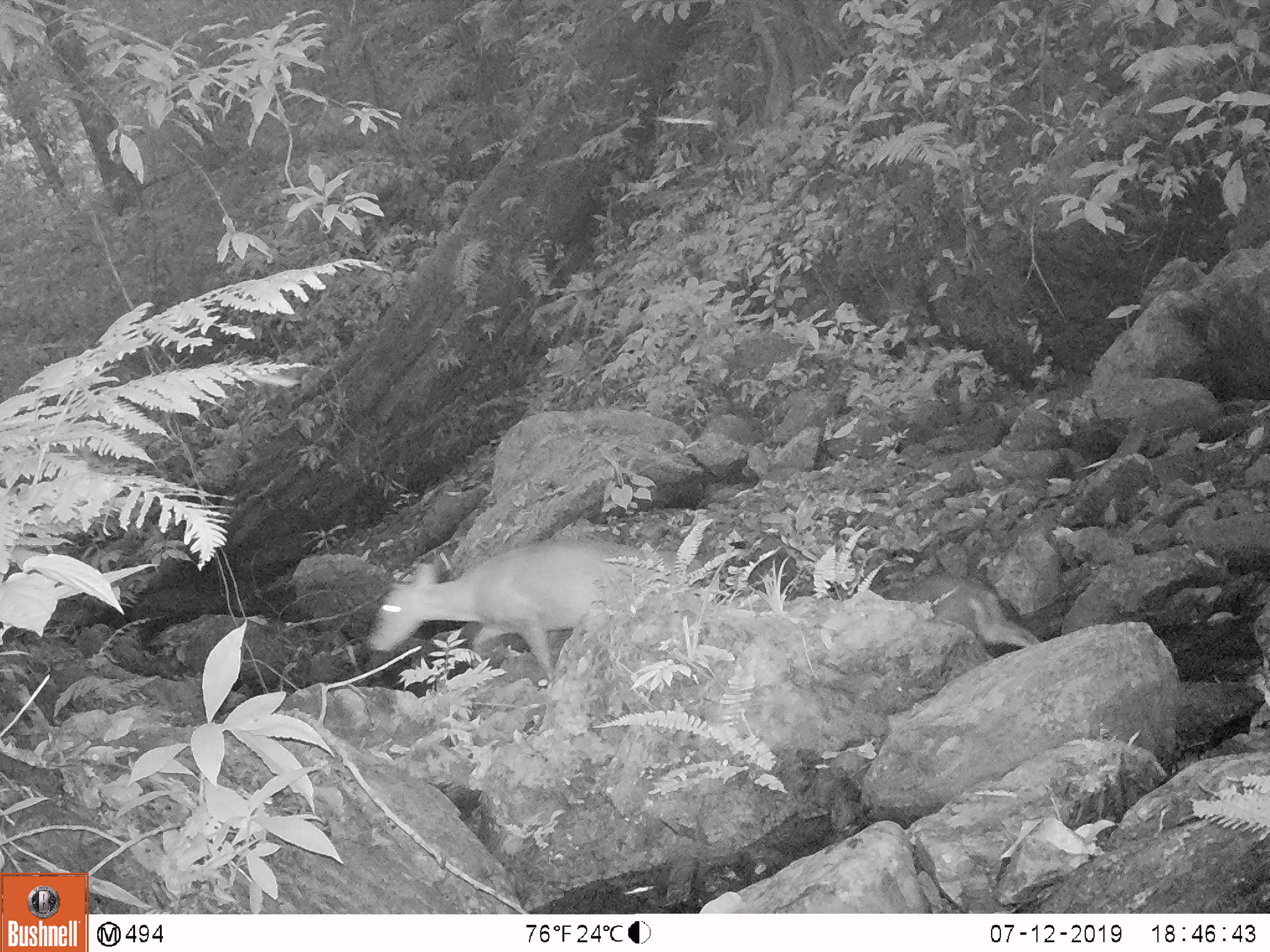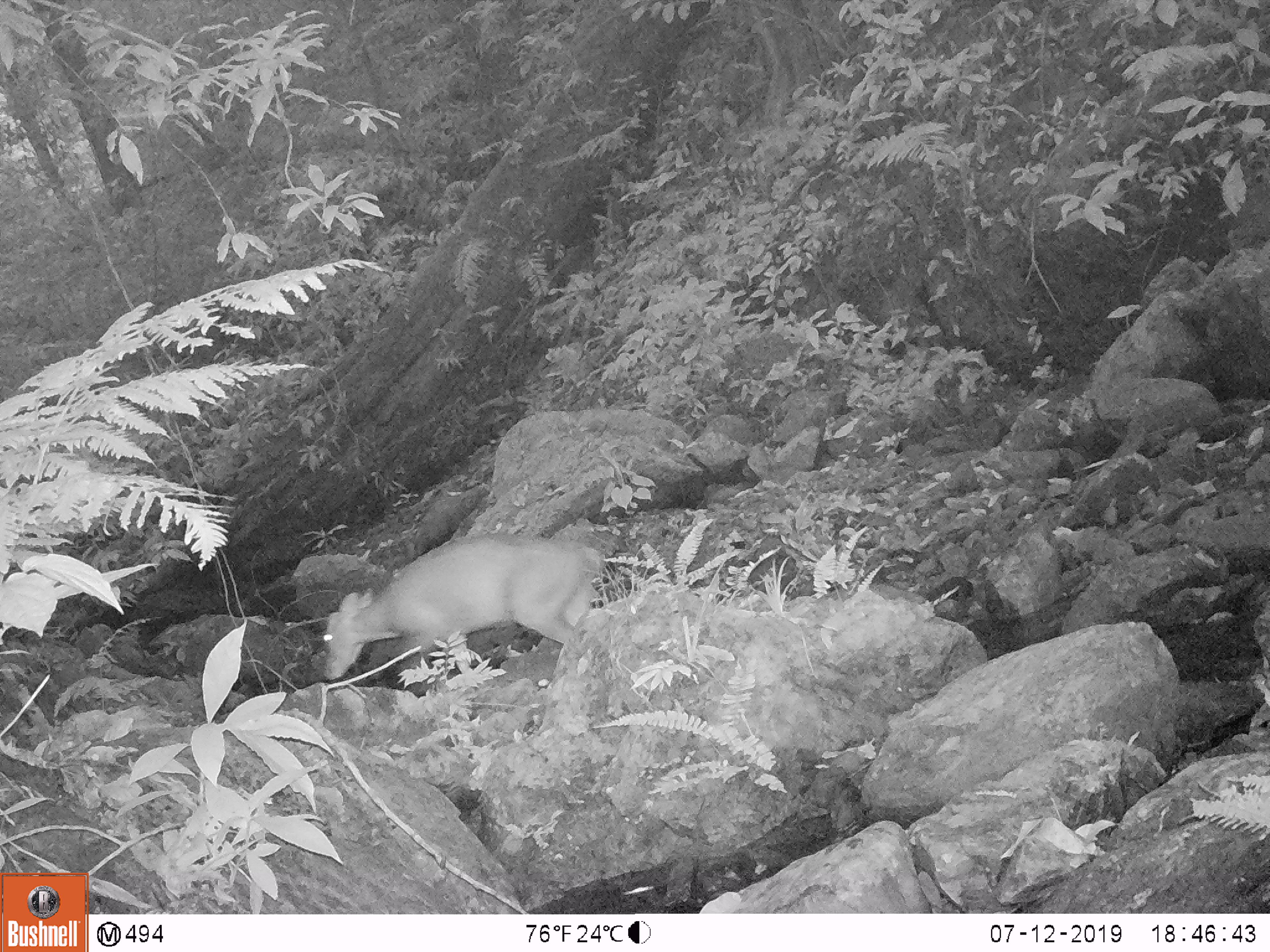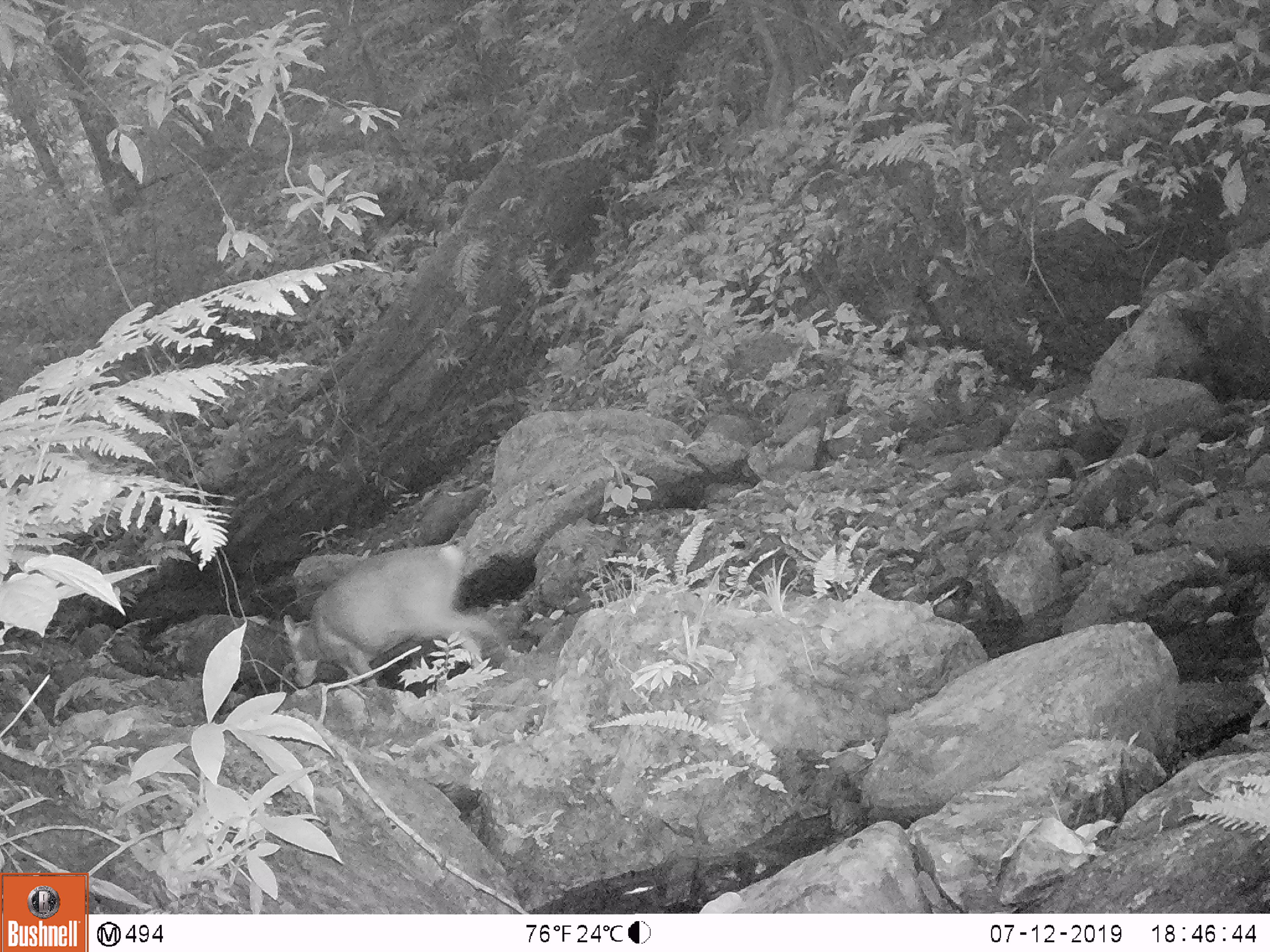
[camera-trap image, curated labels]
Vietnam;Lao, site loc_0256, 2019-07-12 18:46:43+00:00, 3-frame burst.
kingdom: Animalia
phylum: Chordata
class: Mammalia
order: Artiodactyla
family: Cervidae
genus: Muntiacus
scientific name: Muntiacus rooseveltorum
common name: roosevelt's muntjac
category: roosevelts muntjac group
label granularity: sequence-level